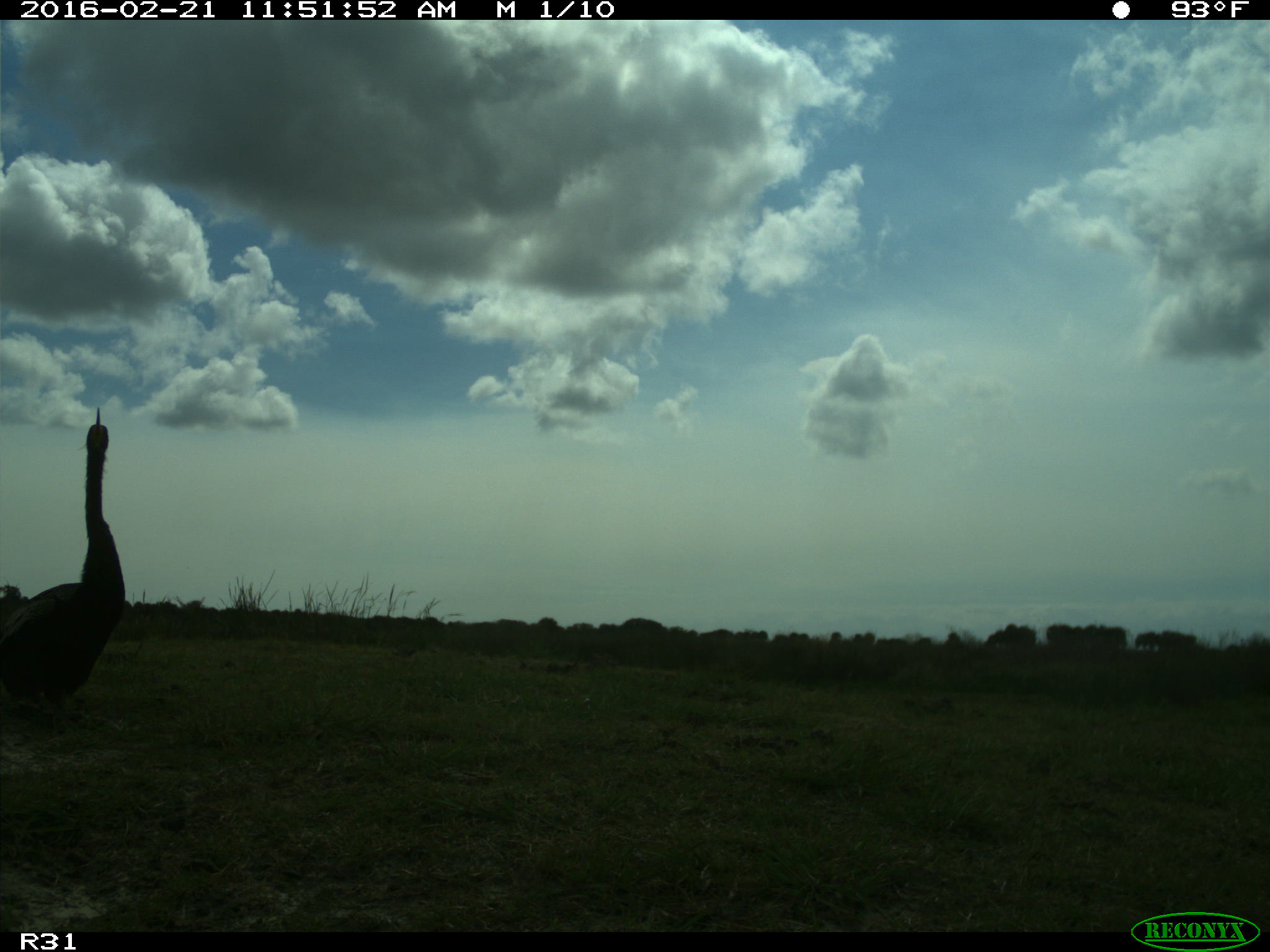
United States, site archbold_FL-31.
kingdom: Animalia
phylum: Chordata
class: Aves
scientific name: Aves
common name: birds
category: unidentified bird